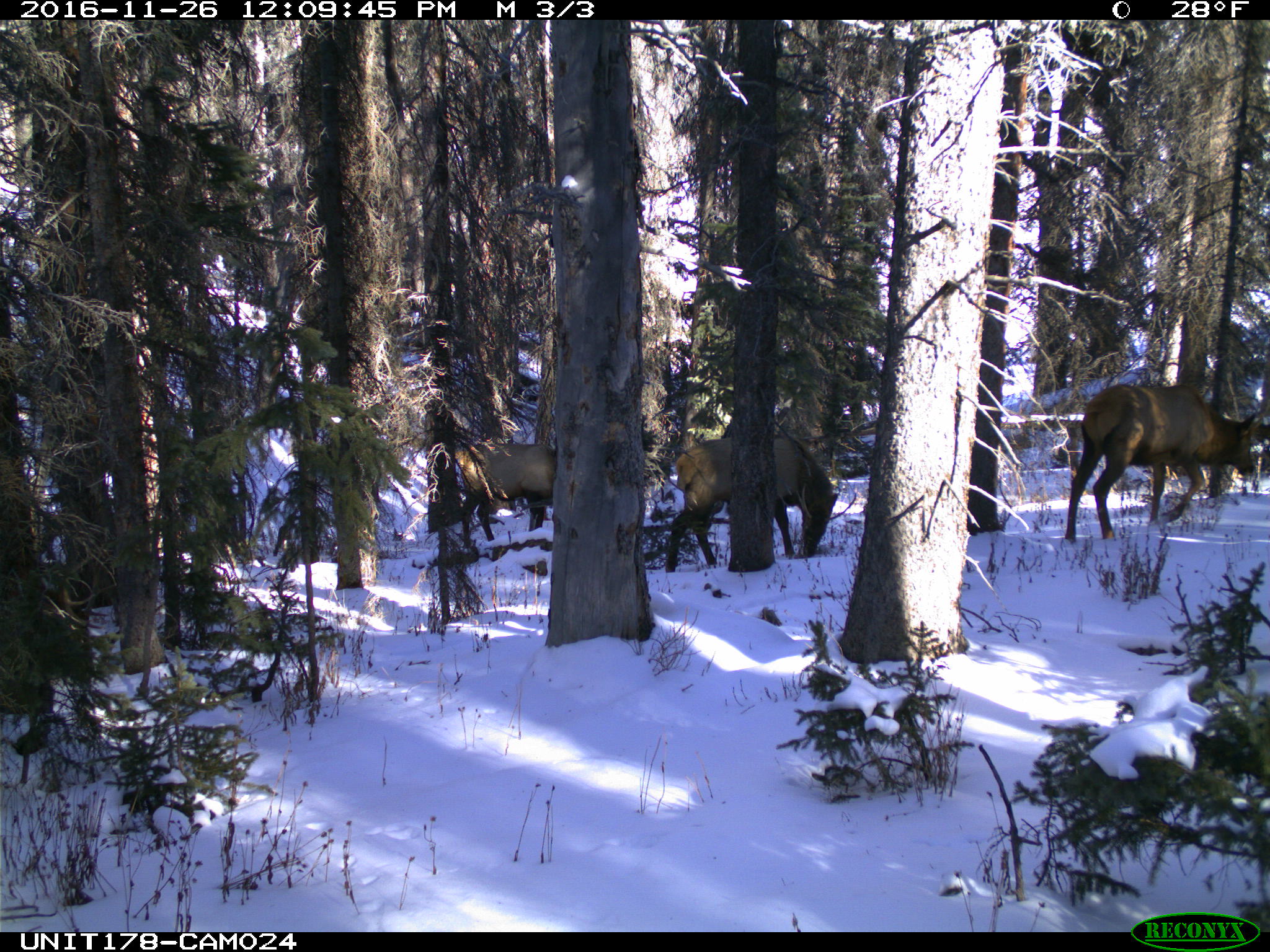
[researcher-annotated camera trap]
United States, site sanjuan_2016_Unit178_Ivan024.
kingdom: Animalia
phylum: Chordata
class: Mammalia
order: Artiodactyla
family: Cervidae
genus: Cervus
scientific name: Cervus elaphus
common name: red deer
Cervus elaphus (red deer).